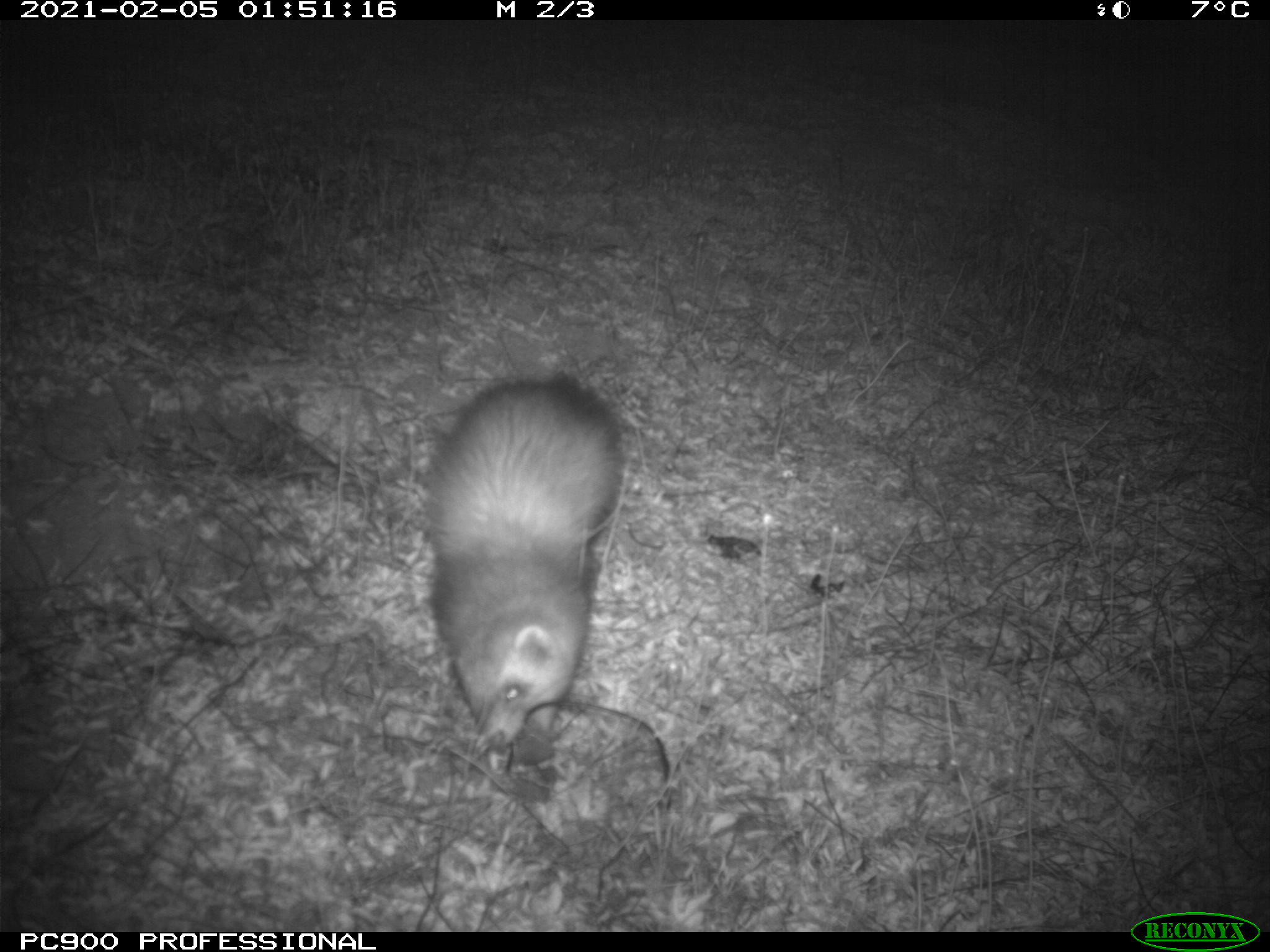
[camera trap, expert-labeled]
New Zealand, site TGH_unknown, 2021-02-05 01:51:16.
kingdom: Animalia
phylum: Chordata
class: Mammalia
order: Carnivora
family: Mustelidae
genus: Mustela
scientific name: Mustela furo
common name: ferret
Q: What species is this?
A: Ferret (Mustela furo).